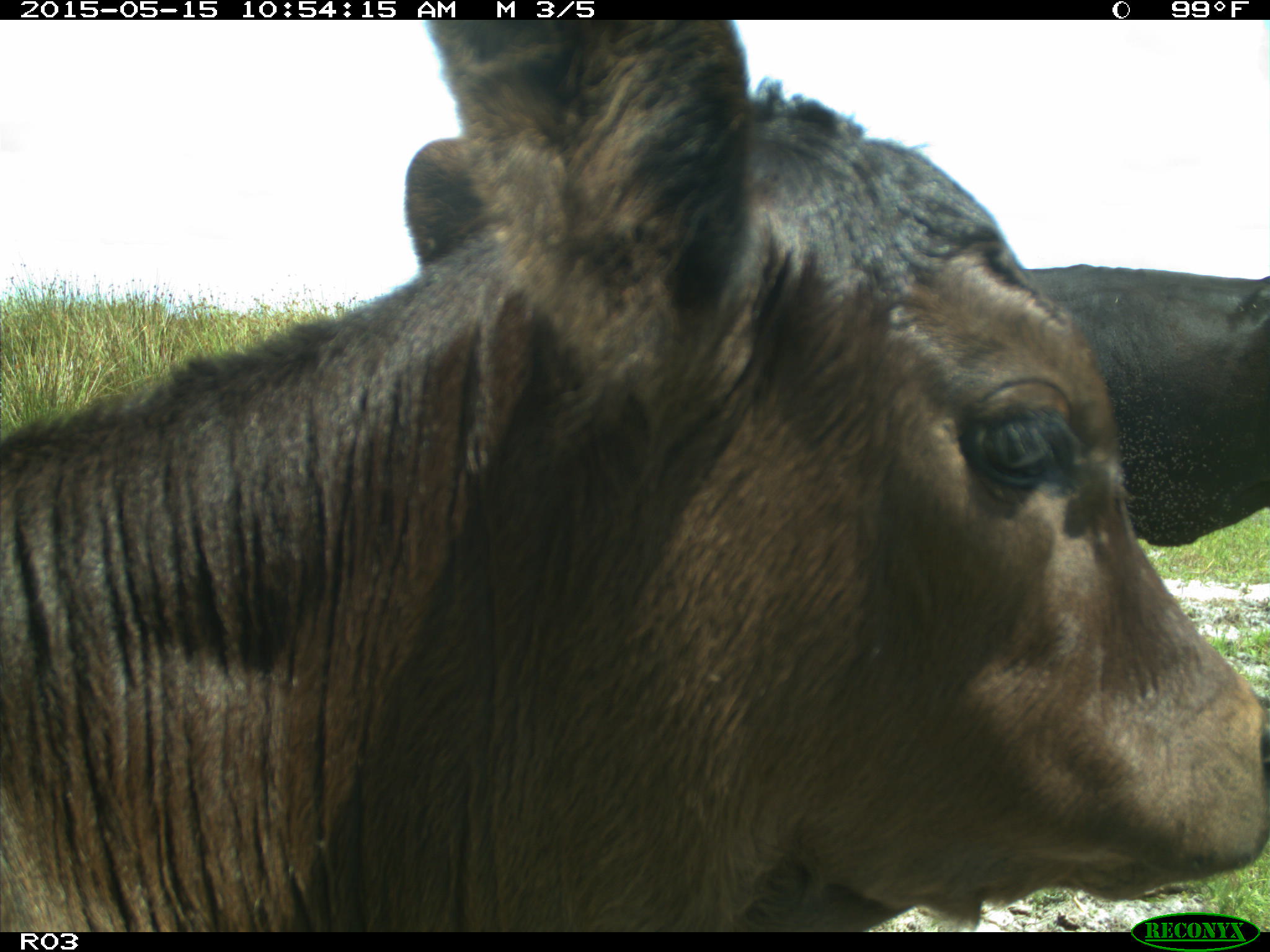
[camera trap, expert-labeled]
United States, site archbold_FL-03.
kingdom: Animalia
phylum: Chordata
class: Mammalia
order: Artiodactyla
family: Bovidae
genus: Bos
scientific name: Bos taurus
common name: domestic cow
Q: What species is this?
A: Bos taurus (domestic cow).